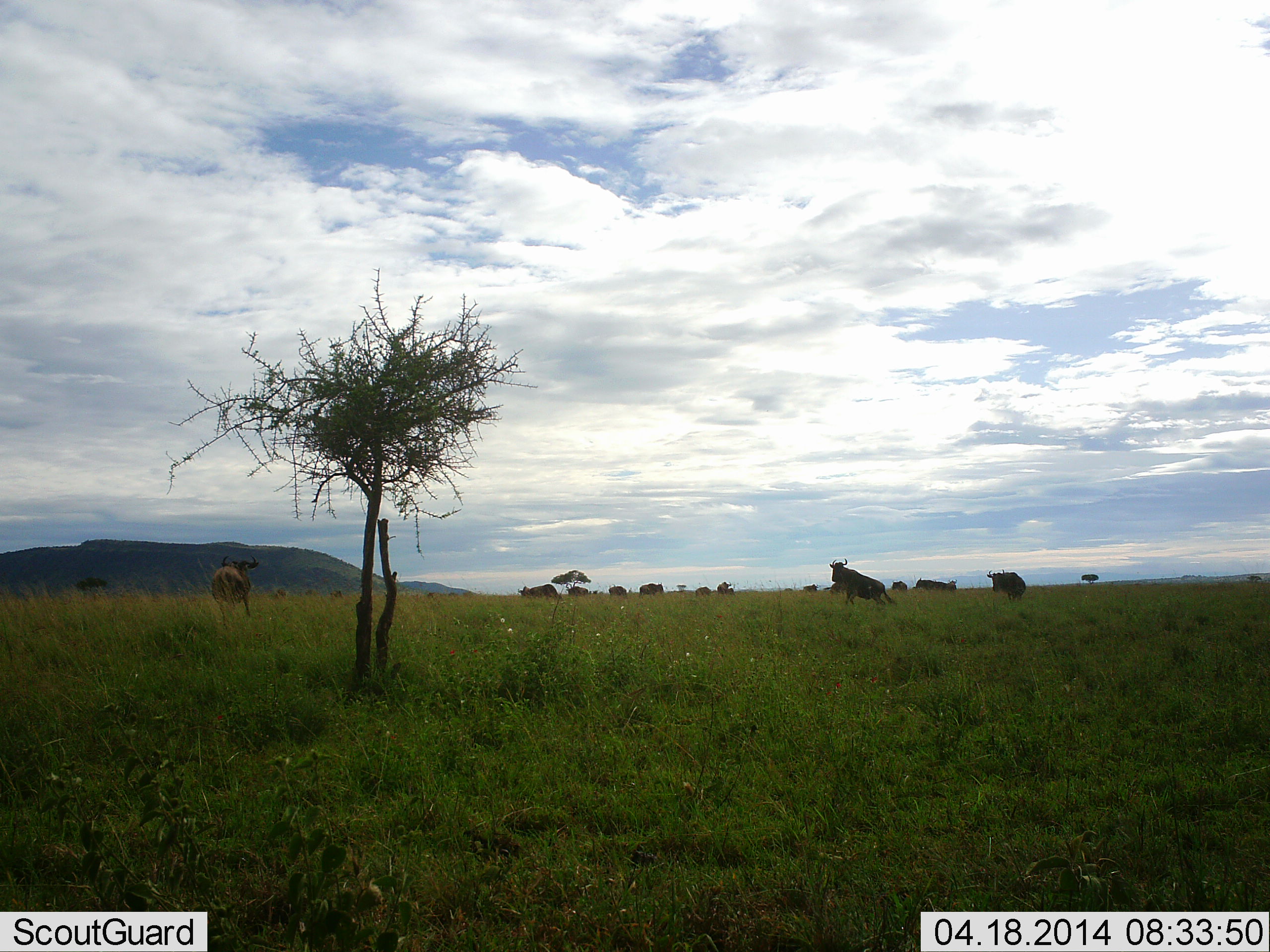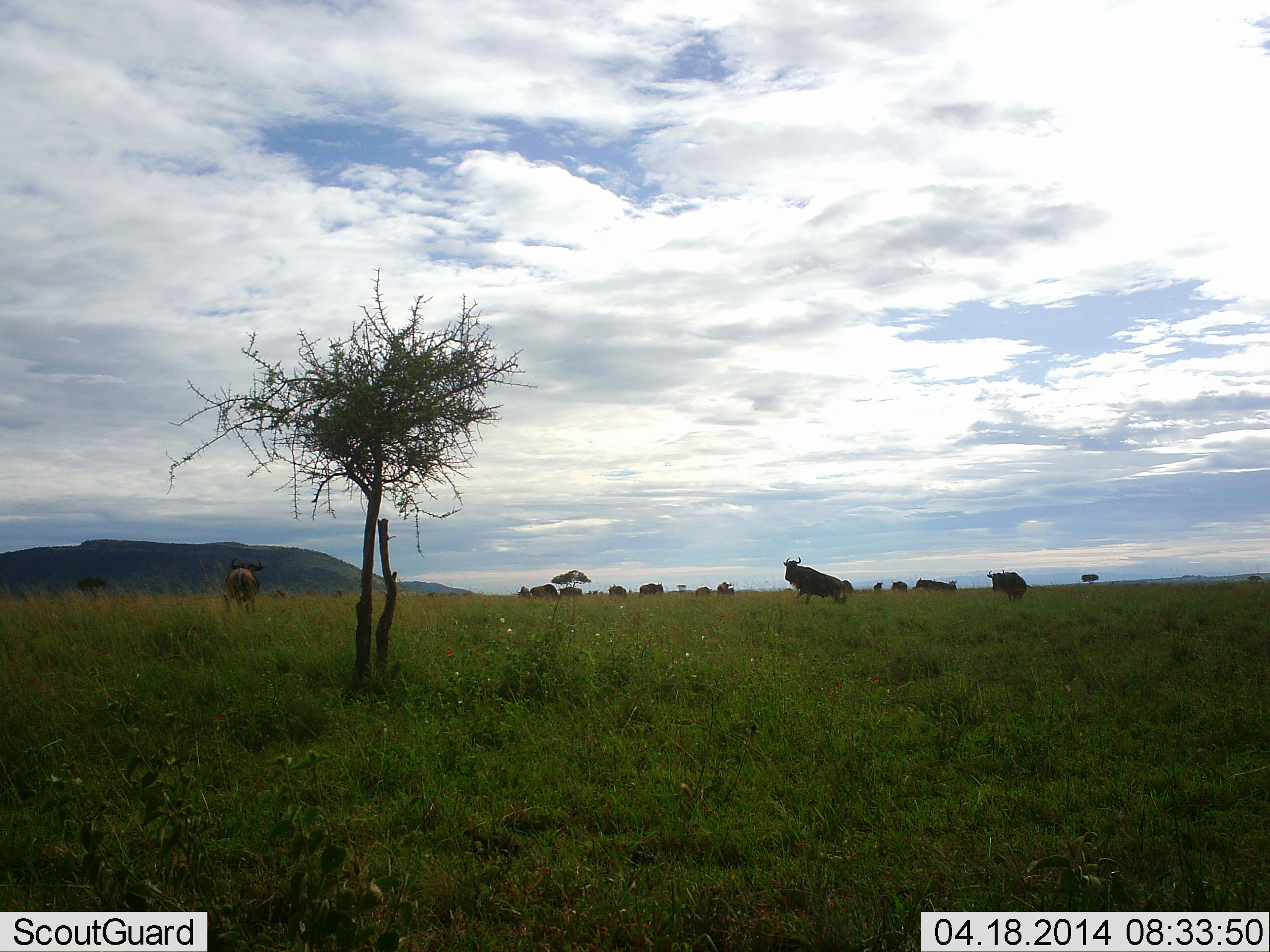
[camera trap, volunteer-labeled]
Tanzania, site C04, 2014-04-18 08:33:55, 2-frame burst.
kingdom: Animalia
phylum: Chordata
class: Mammalia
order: Artiodactyla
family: Bovidae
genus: Connochaetes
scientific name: Connochaetes taurinus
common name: blue wildebeest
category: wildebeest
Wildebeest (blue wildebeest) (Connochaetes taurinus), count 11-50. Behavior (volunteer vote fractions): standing 66%, resting 20%, moving 71%, interacting 12%. Young present (vote fraction): 2%. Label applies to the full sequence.